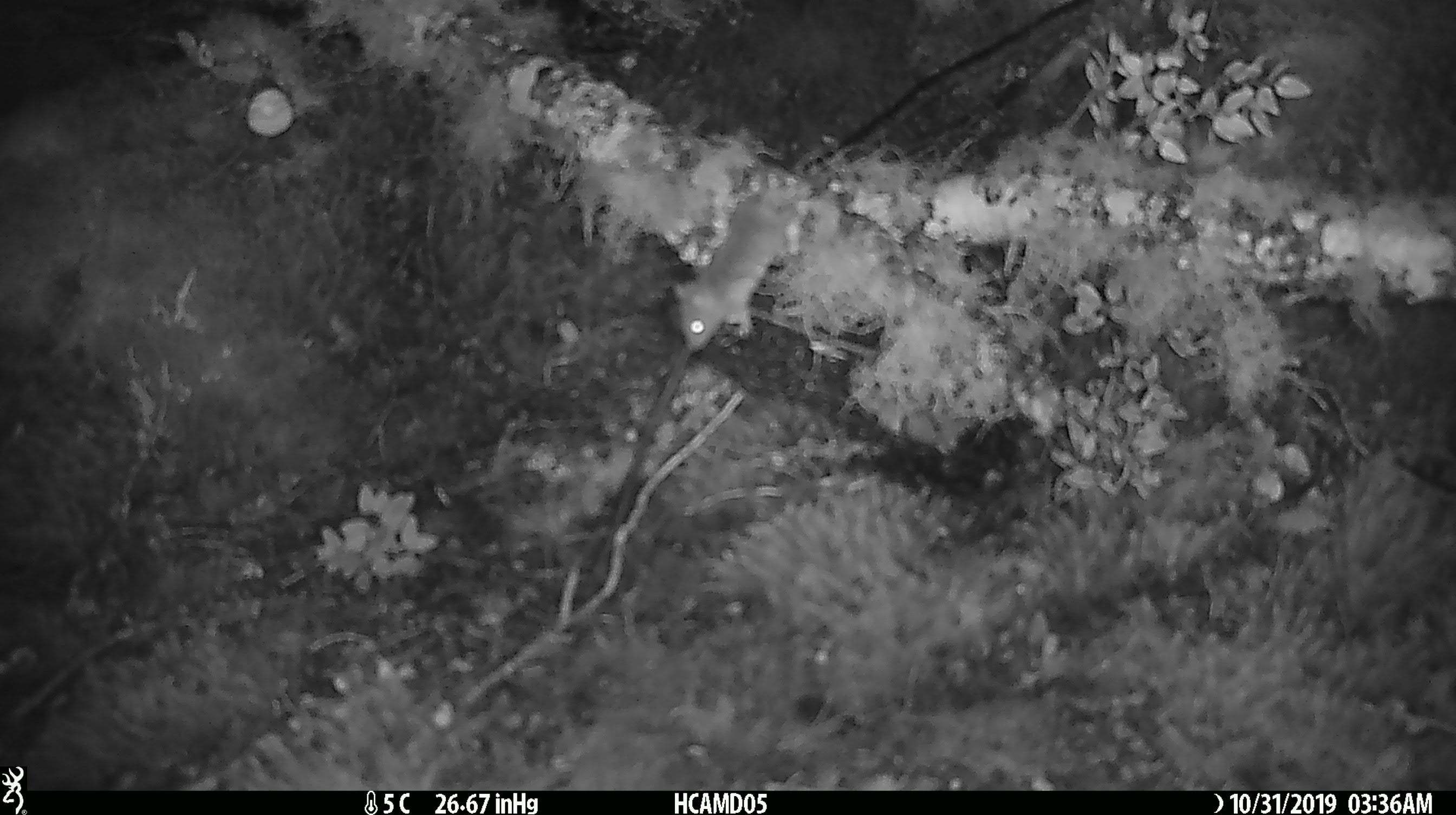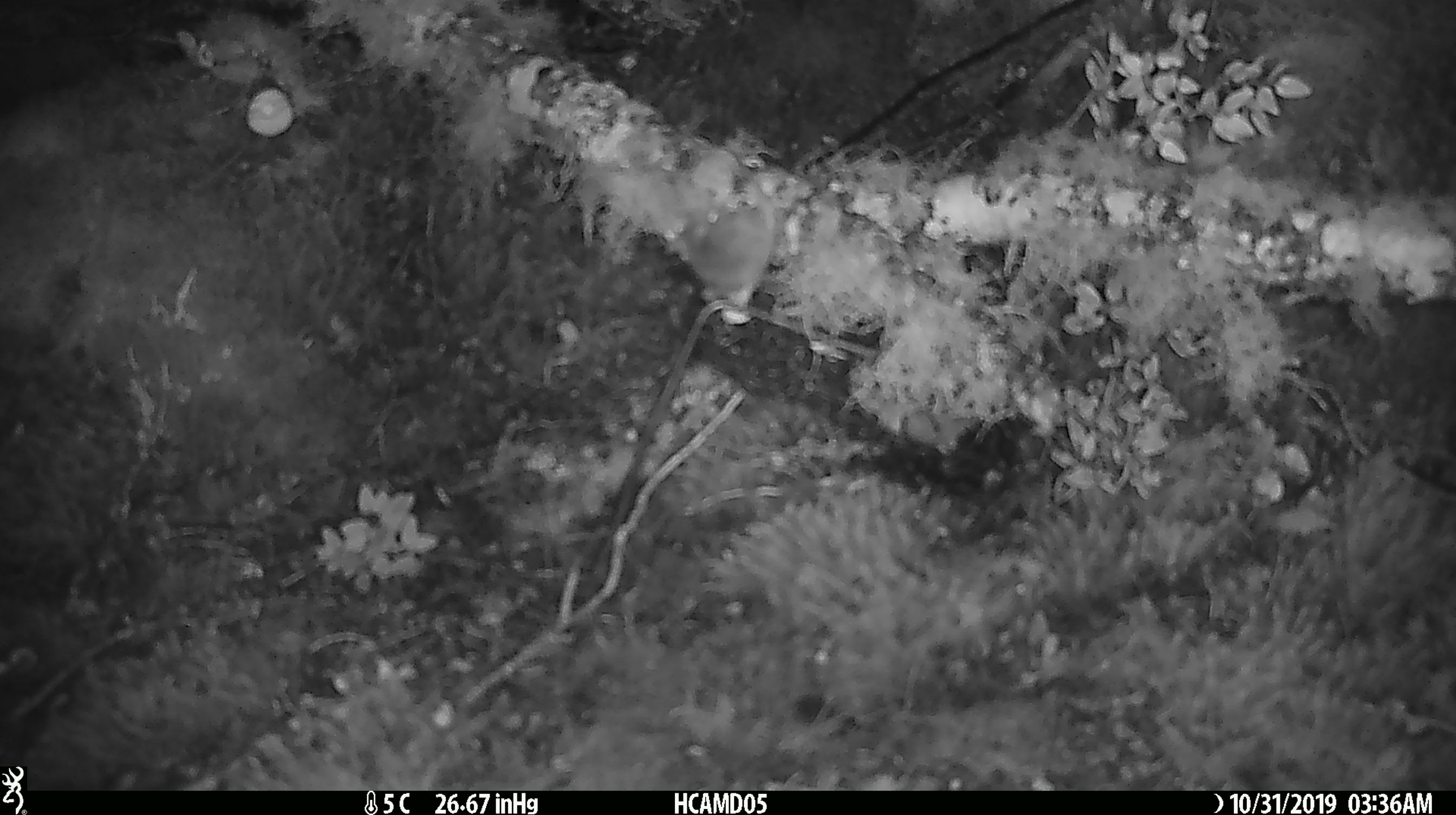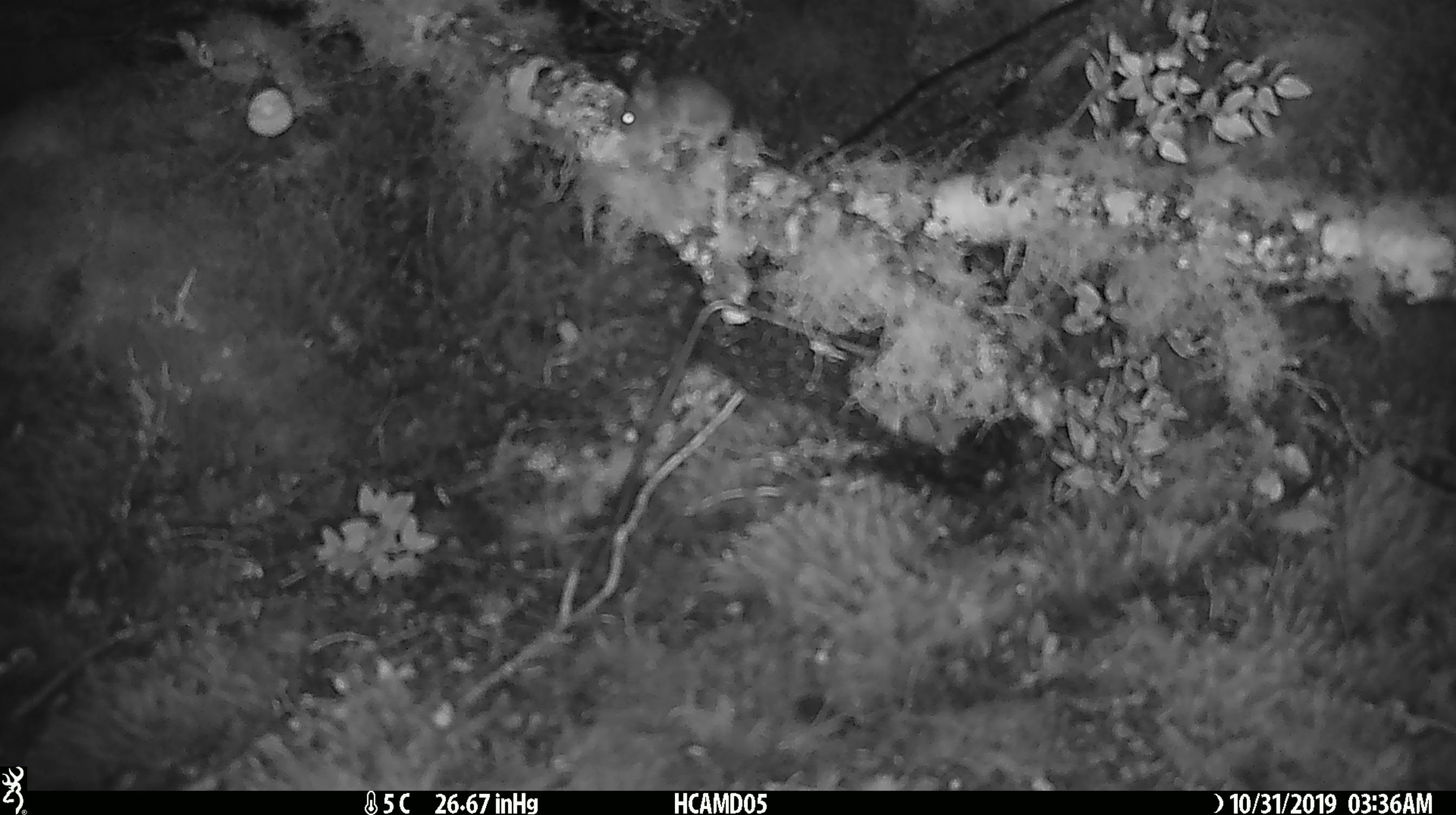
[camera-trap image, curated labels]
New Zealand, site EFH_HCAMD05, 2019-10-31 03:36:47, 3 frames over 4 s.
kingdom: Animalia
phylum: Chordata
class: Mammalia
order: Rodentia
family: Muridae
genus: Mus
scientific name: Mus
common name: mouse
Mouse (Mus).